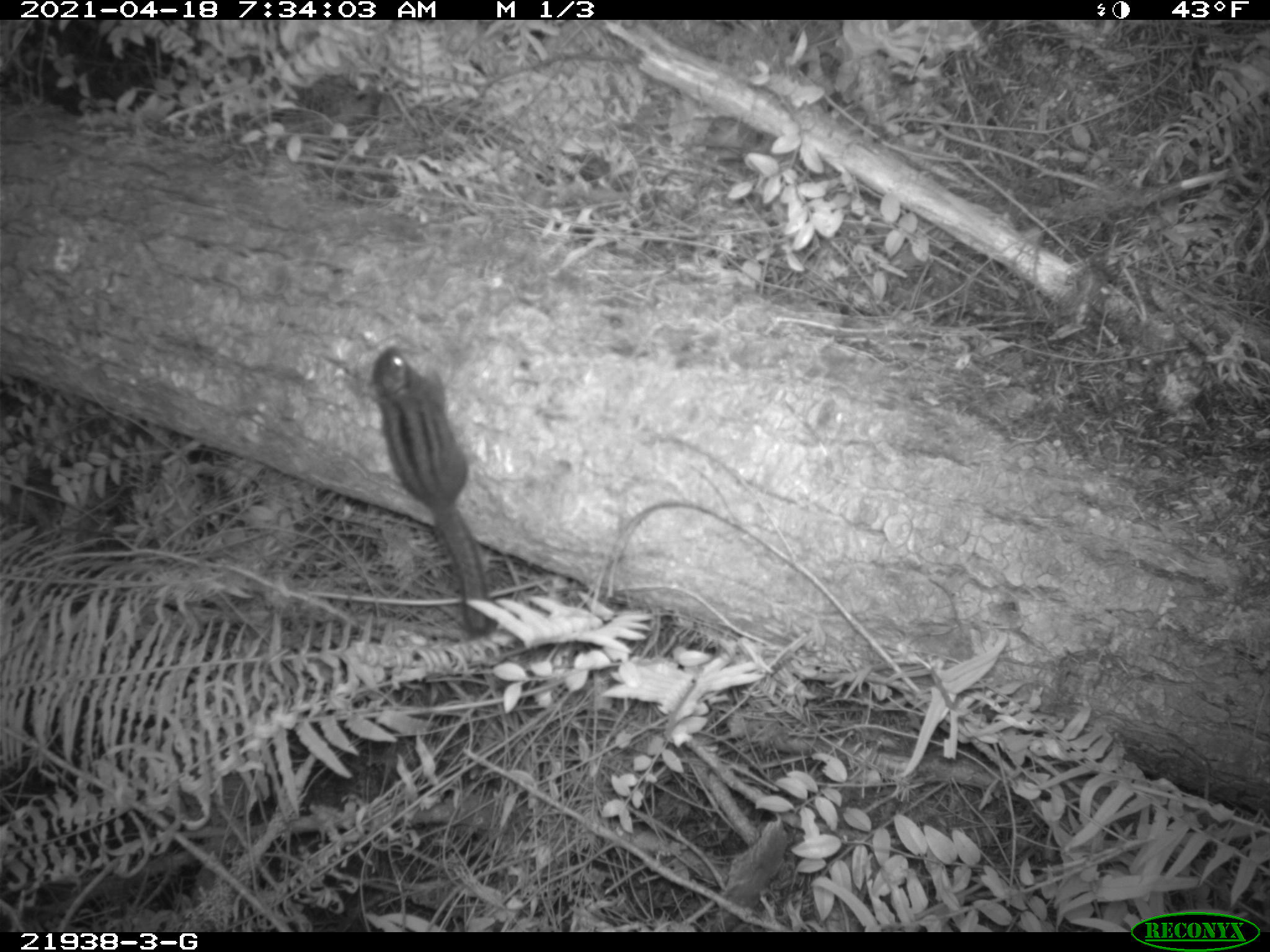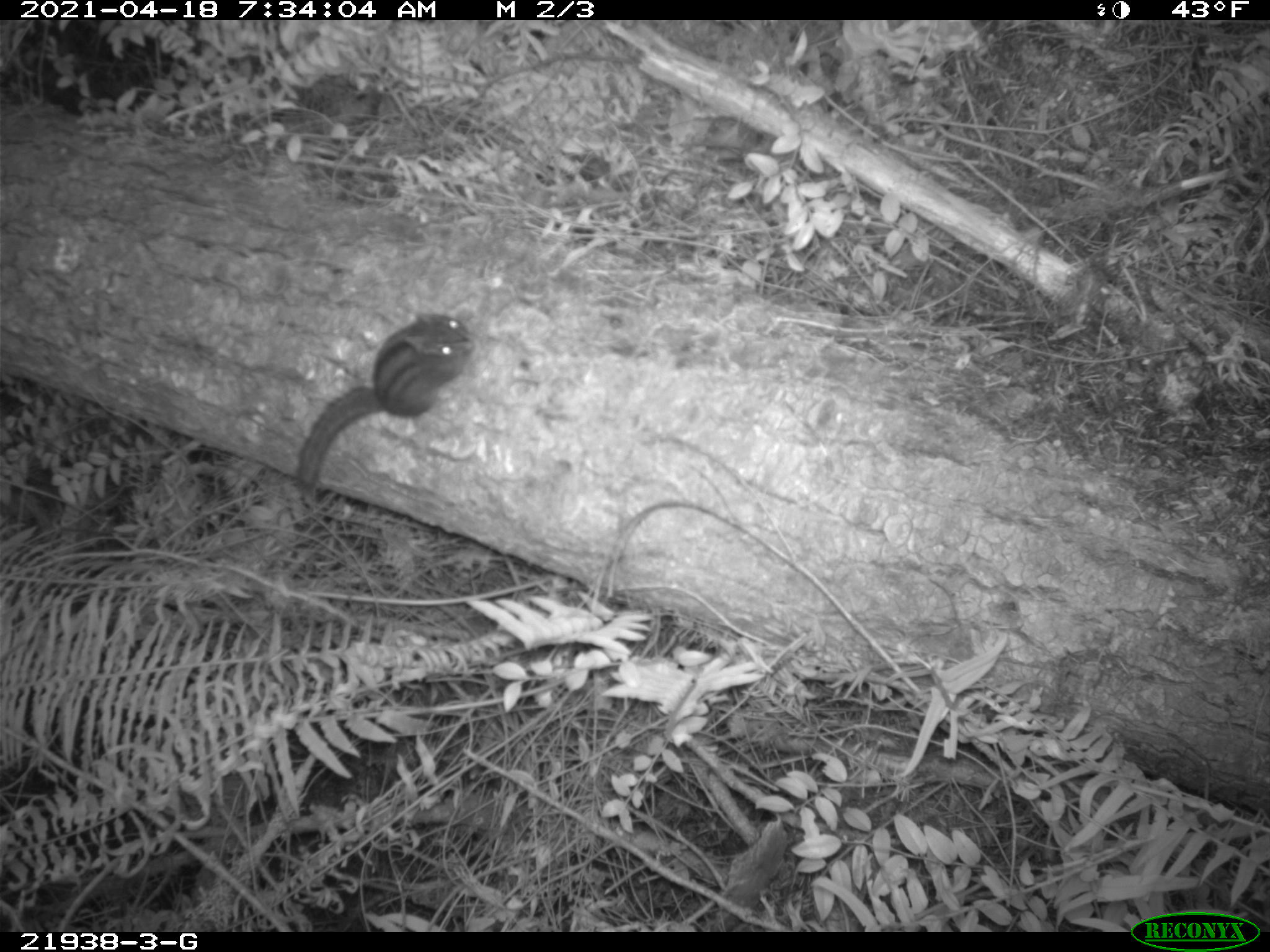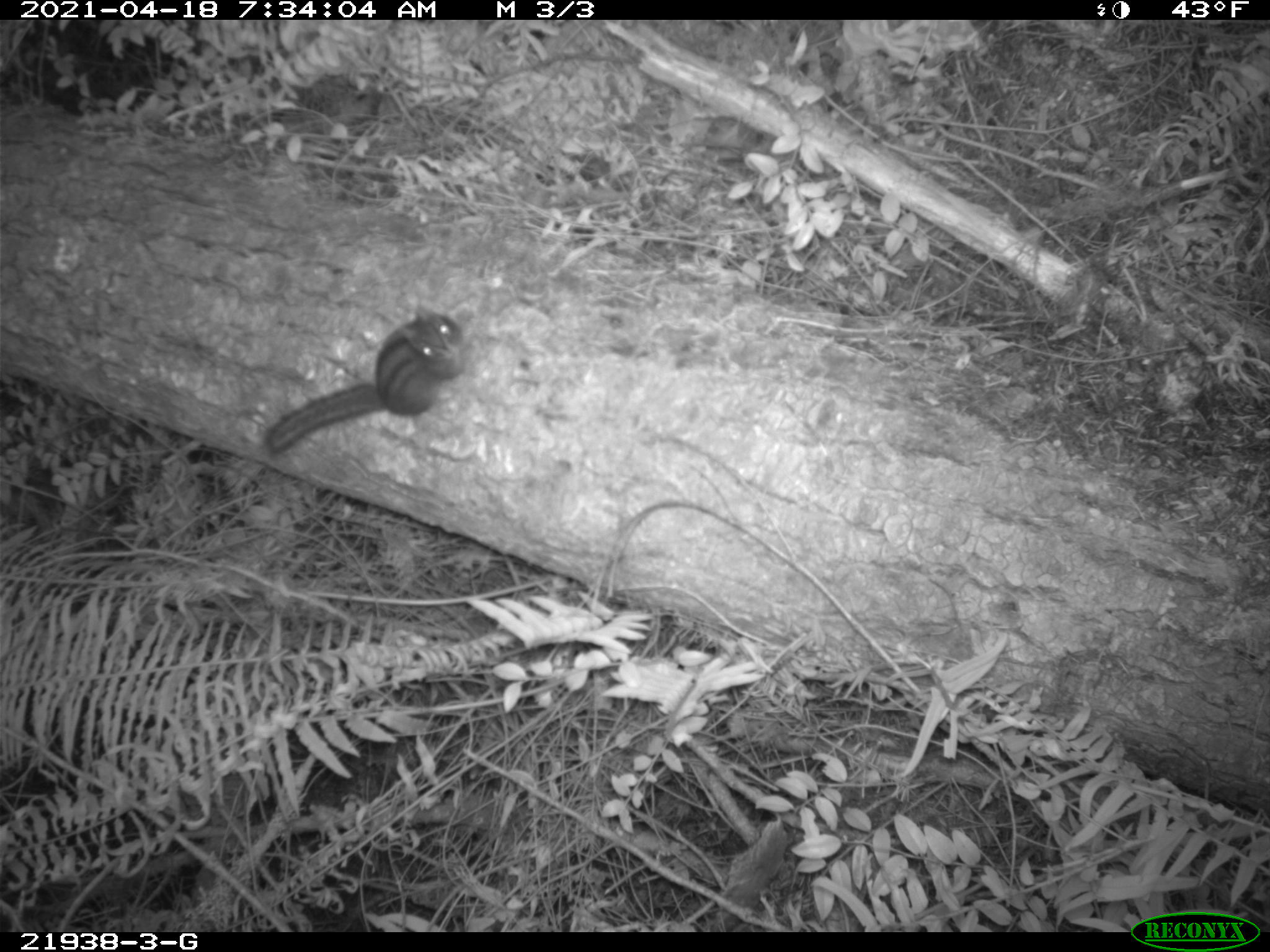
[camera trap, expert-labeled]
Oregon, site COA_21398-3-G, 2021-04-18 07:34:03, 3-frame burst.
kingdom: Animalia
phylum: Chordata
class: Mammalia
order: Rodentia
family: Sciuridae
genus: Neotamias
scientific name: Neotamias townsendii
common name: townsend's chipmunk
Townsend's chipmunk (Neotamias townsendii).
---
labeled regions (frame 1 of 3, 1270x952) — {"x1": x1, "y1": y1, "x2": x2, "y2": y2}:
townsend's chipmunk: {"x1": 360, "y1": 343, "x2": 500, "y2": 640}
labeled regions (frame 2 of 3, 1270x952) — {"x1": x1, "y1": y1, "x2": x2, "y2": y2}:
townsend's chipmunk: {"x1": 290, "y1": 312, "x2": 476, "y2": 495}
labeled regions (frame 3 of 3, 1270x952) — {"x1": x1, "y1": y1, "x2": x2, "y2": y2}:
townsend's chipmunk: {"x1": 255, "y1": 303, "x2": 465, "y2": 462}